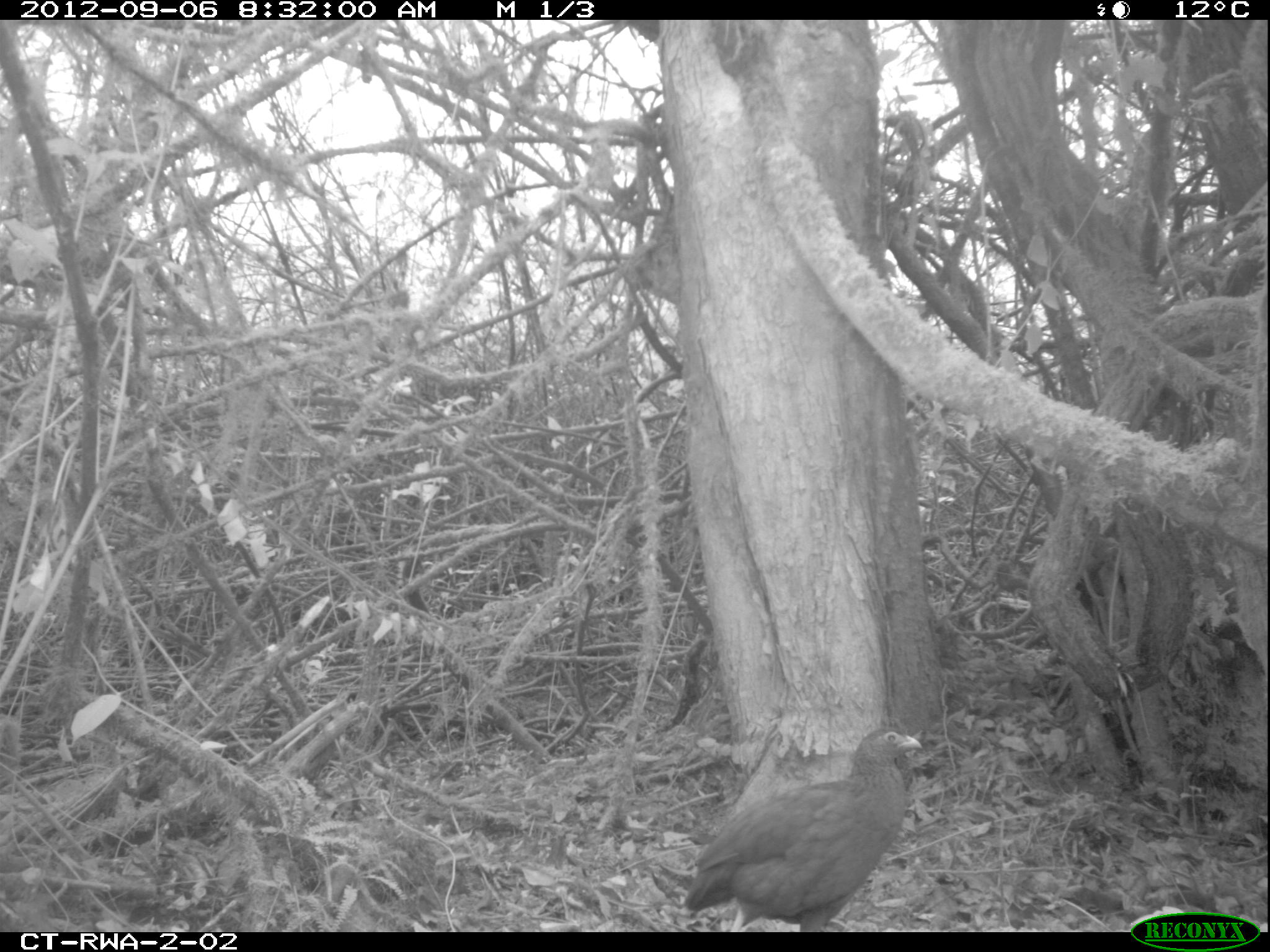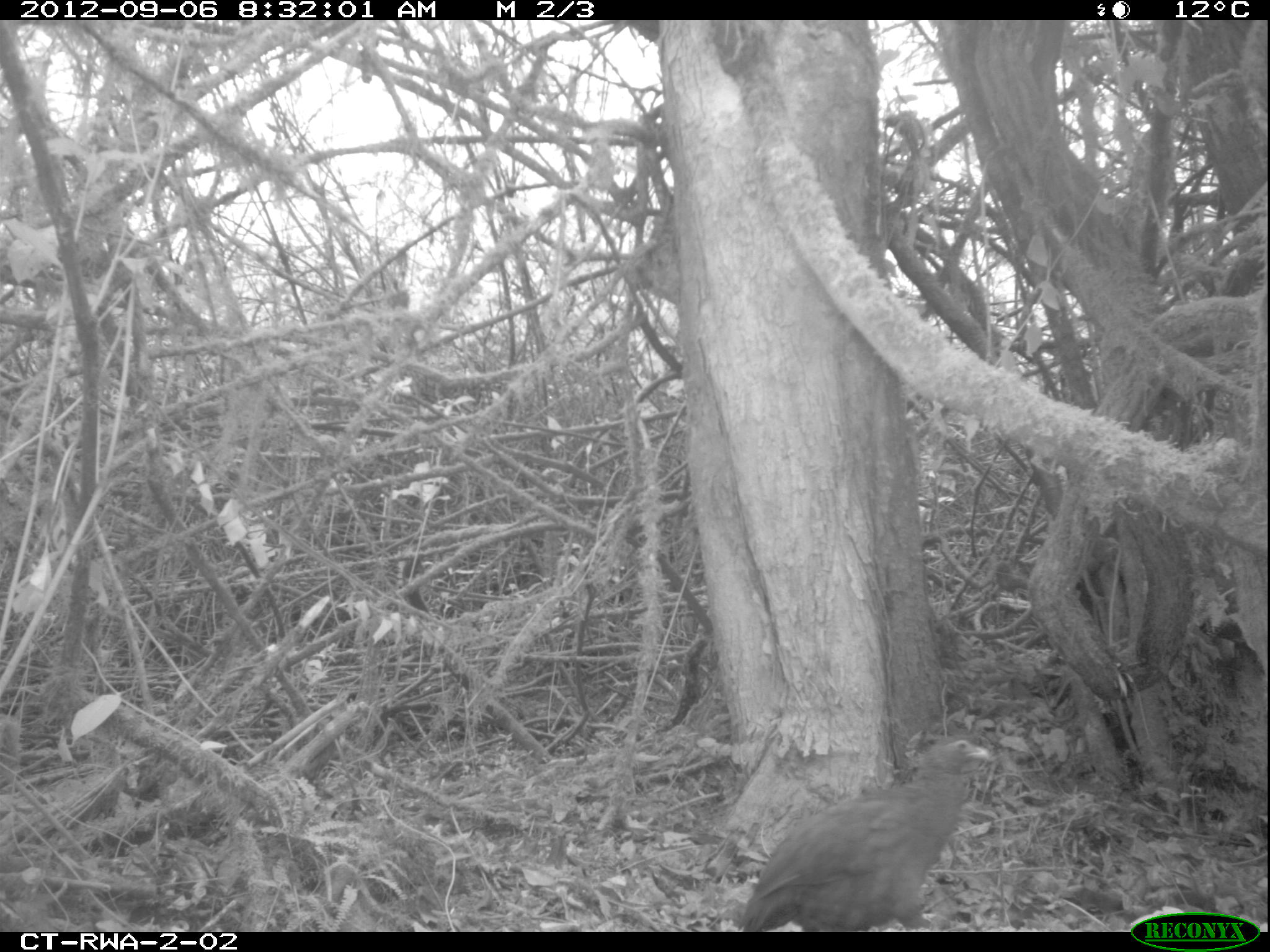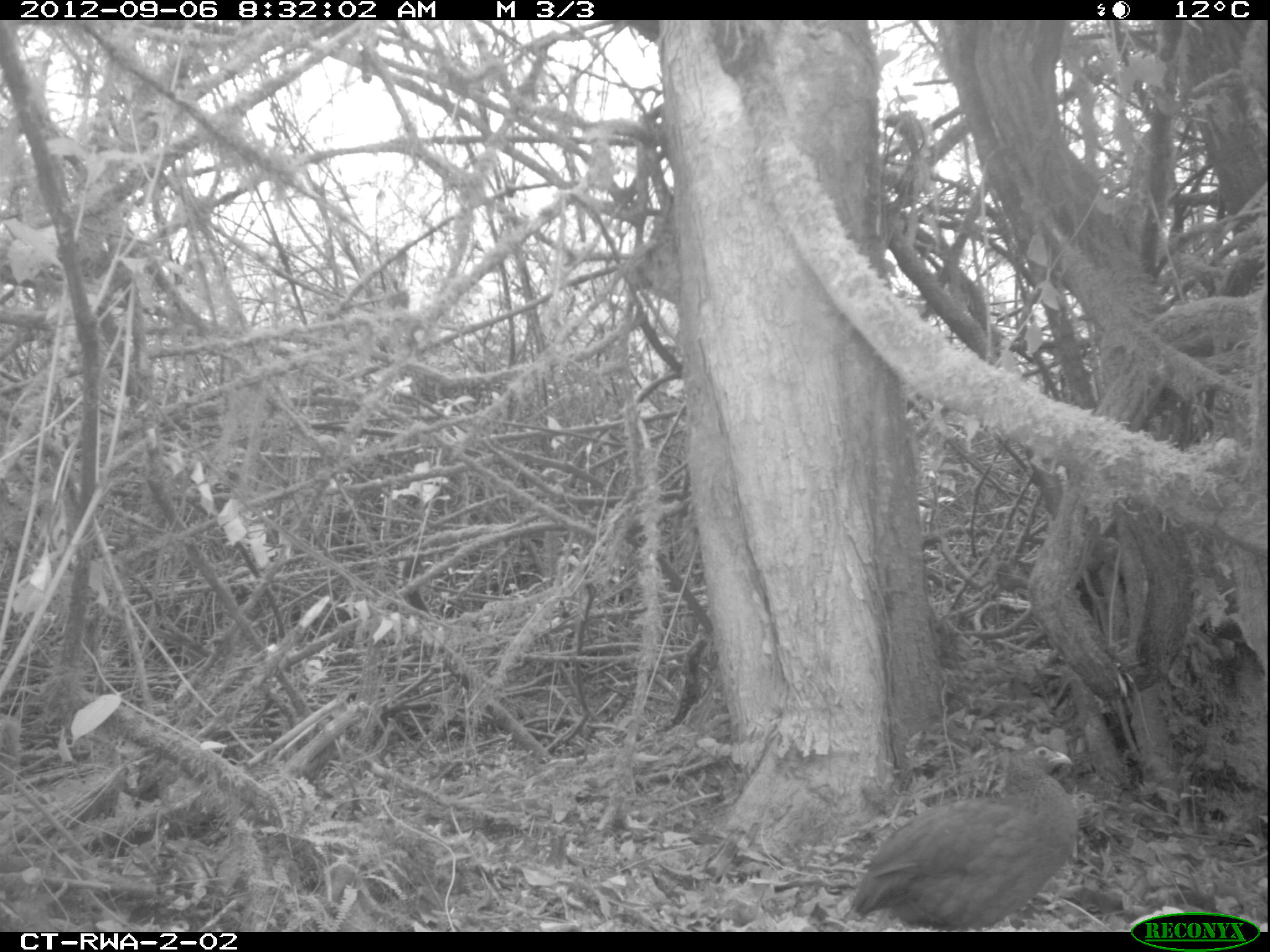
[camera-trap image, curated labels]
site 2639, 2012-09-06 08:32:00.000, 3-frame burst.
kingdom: Animalia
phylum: Chordata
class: Aves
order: Galliformes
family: Phasianidae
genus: Pternistis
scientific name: Pternistis nobilis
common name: handsome francolin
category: francolinus nobilis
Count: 1.